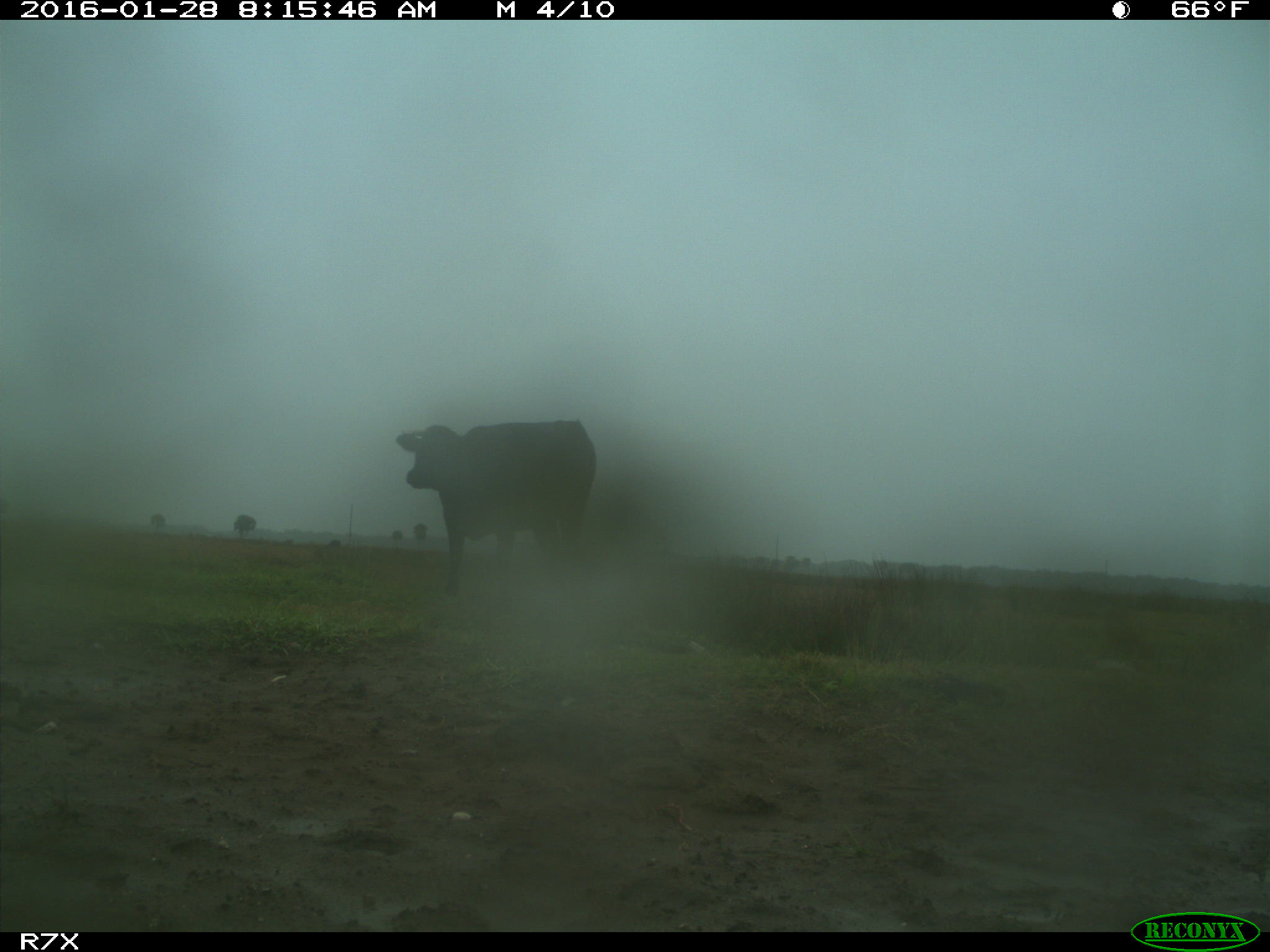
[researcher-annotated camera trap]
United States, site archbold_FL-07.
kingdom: Animalia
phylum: Chordata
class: Mammalia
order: Artiodactyla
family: Bovidae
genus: Bos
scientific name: Bos taurus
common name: domestic cow